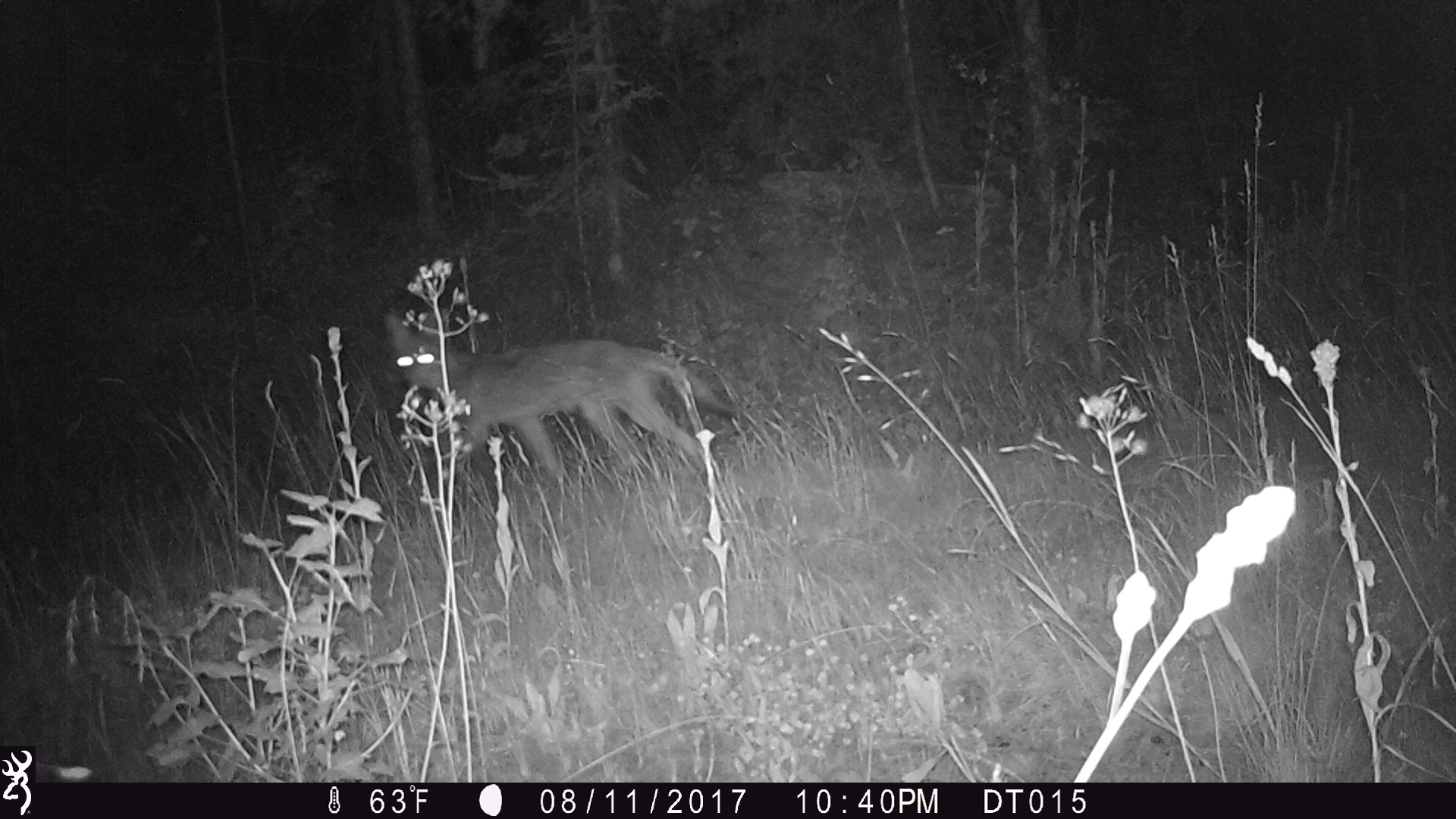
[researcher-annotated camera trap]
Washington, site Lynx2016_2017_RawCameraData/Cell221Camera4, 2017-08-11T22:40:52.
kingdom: Animalia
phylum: Chordata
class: Mammalia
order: Carnivora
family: Canidae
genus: Canis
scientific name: Canis latrans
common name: coyote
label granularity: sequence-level